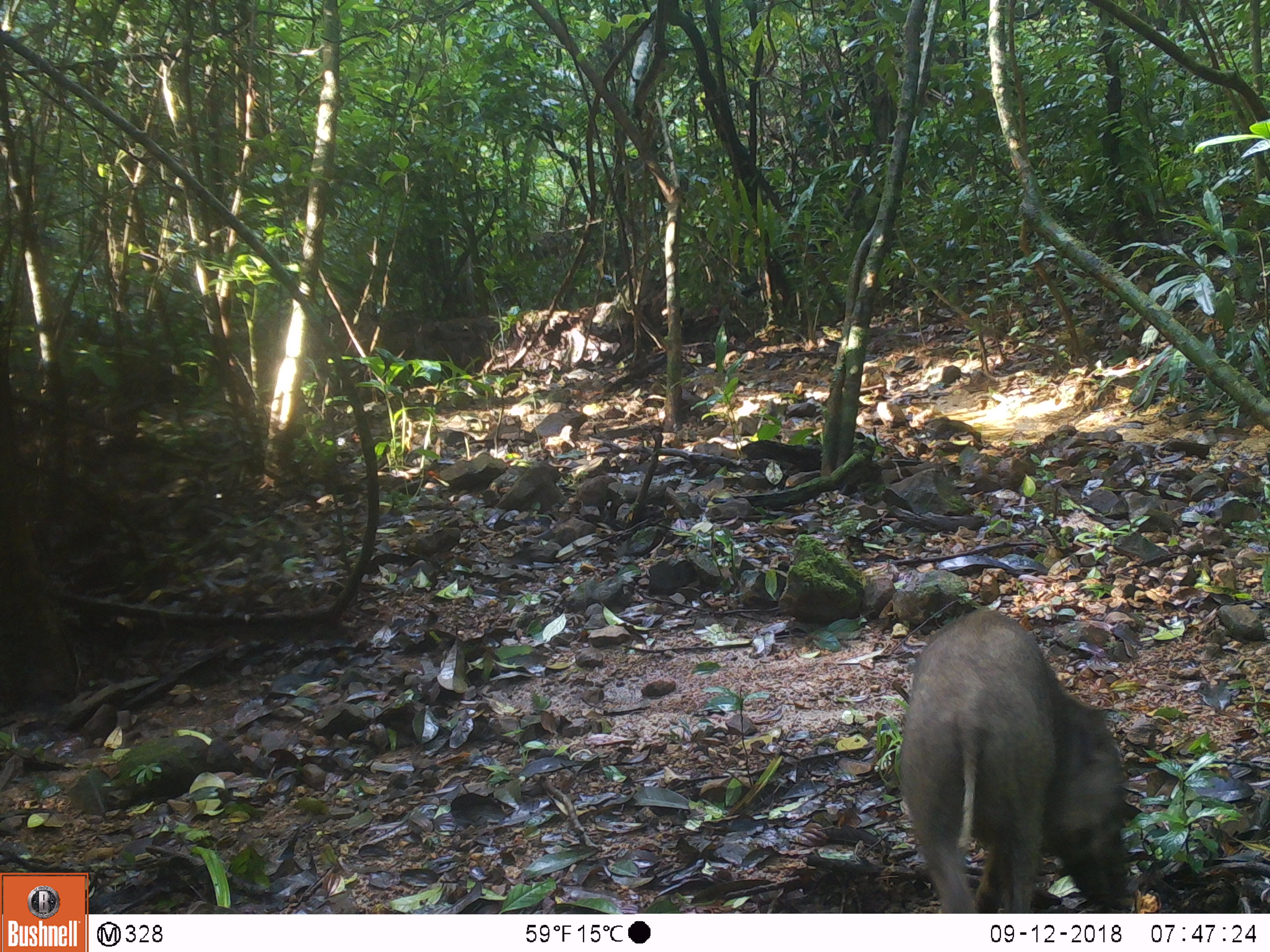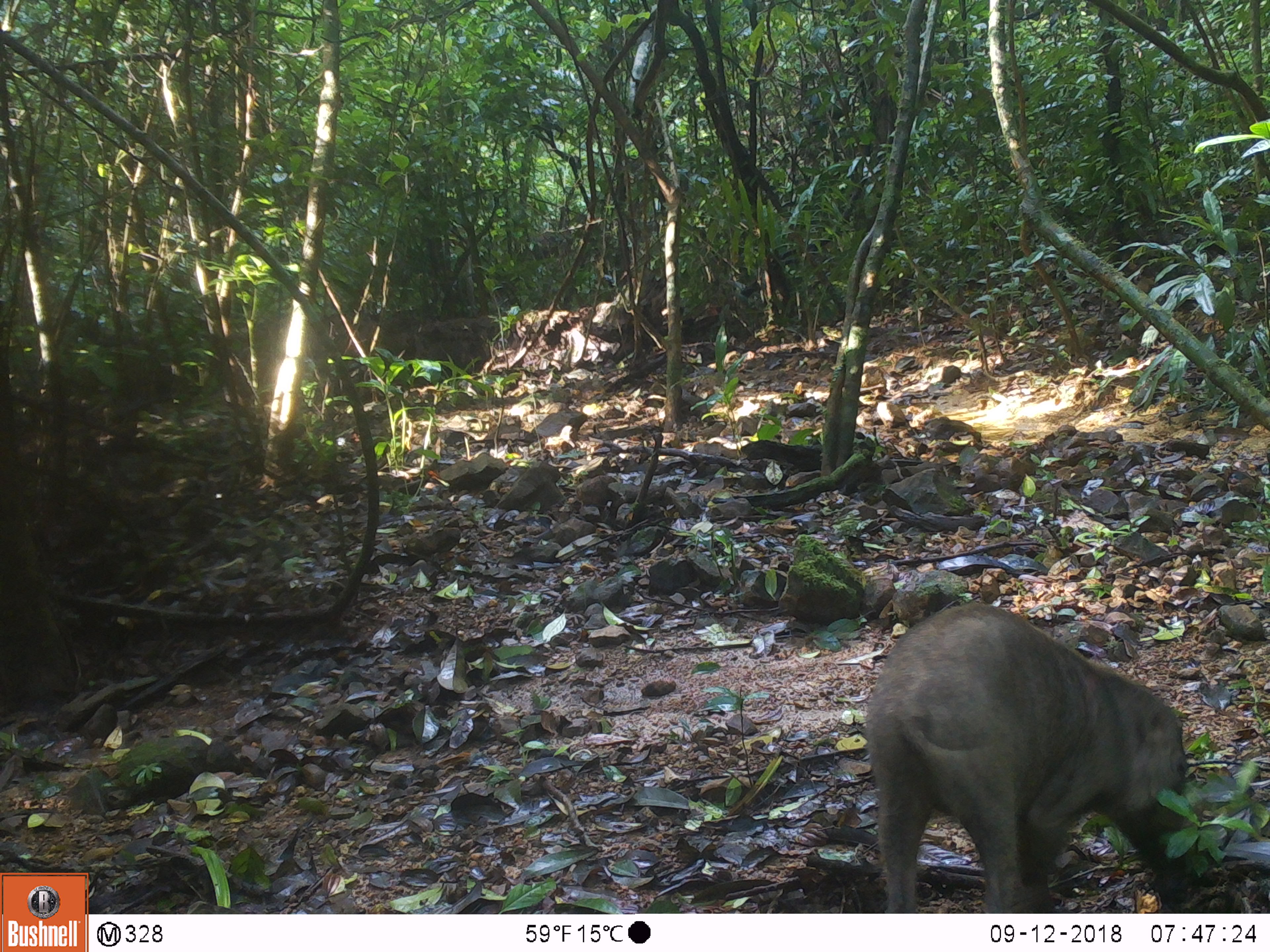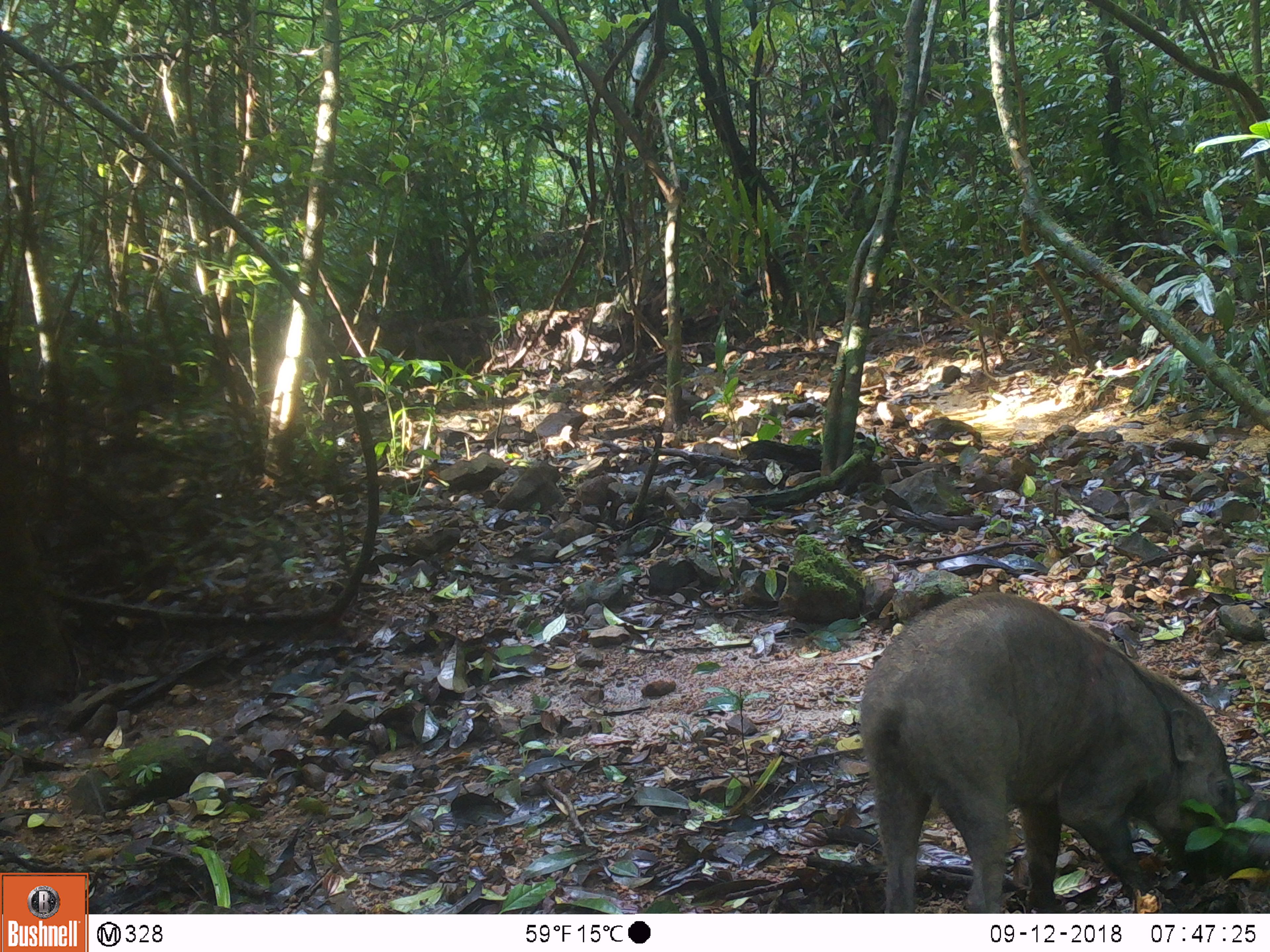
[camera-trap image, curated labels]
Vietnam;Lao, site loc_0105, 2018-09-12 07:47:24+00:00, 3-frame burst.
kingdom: Animalia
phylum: Chordata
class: Mammalia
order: Artiodactyla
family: Suidae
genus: Sus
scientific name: Sus scrofa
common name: eurasian wild pig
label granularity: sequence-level